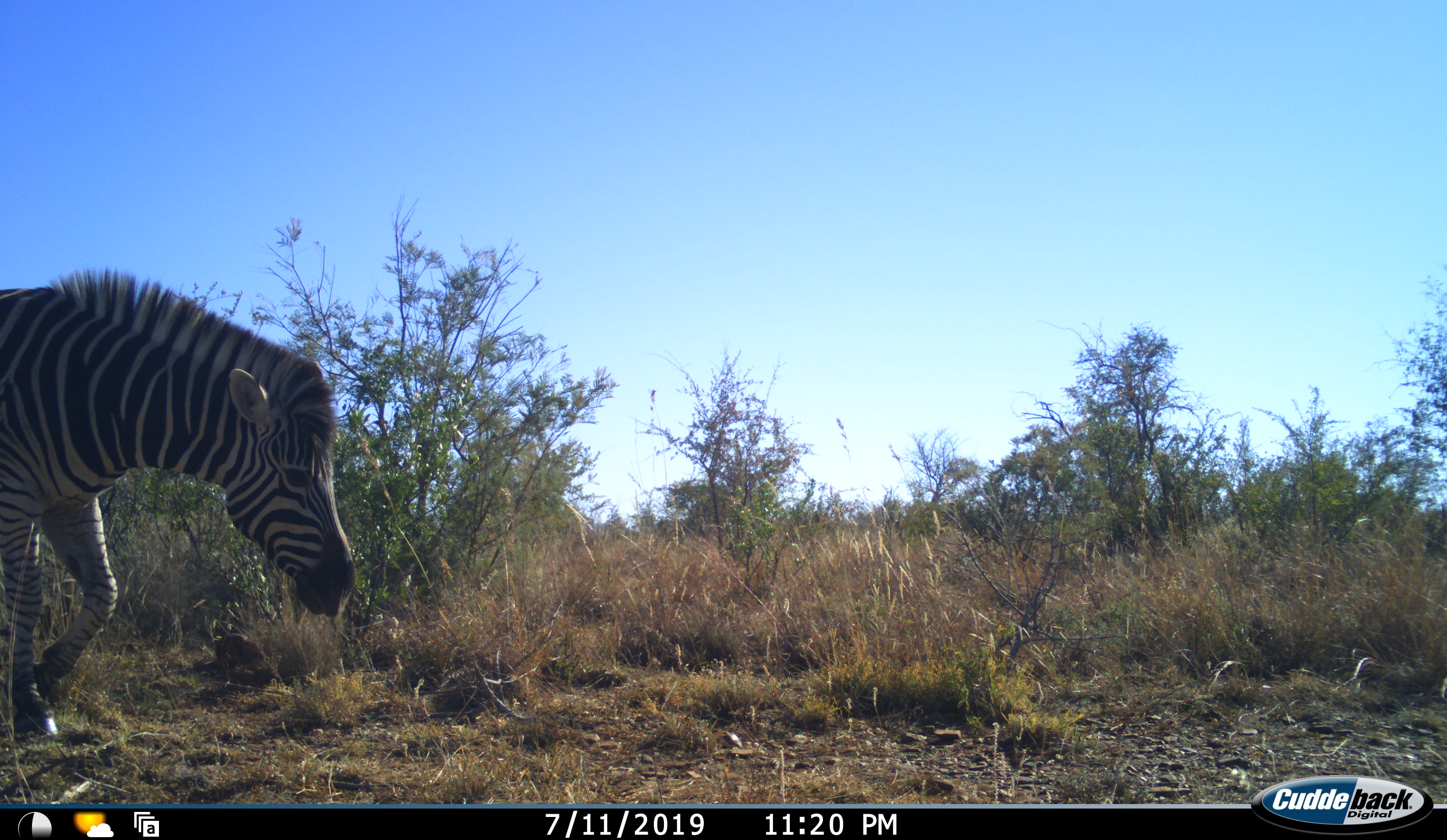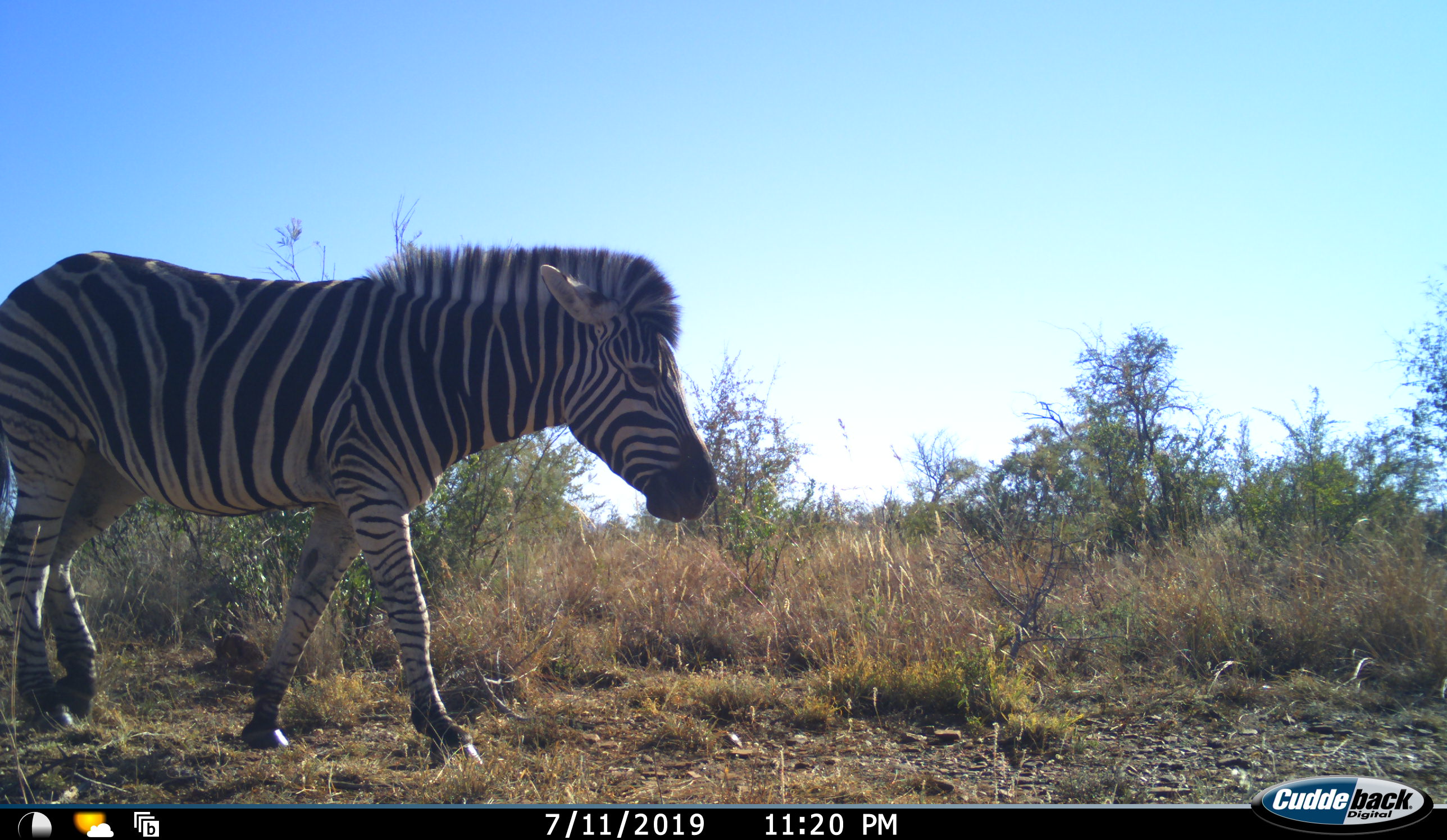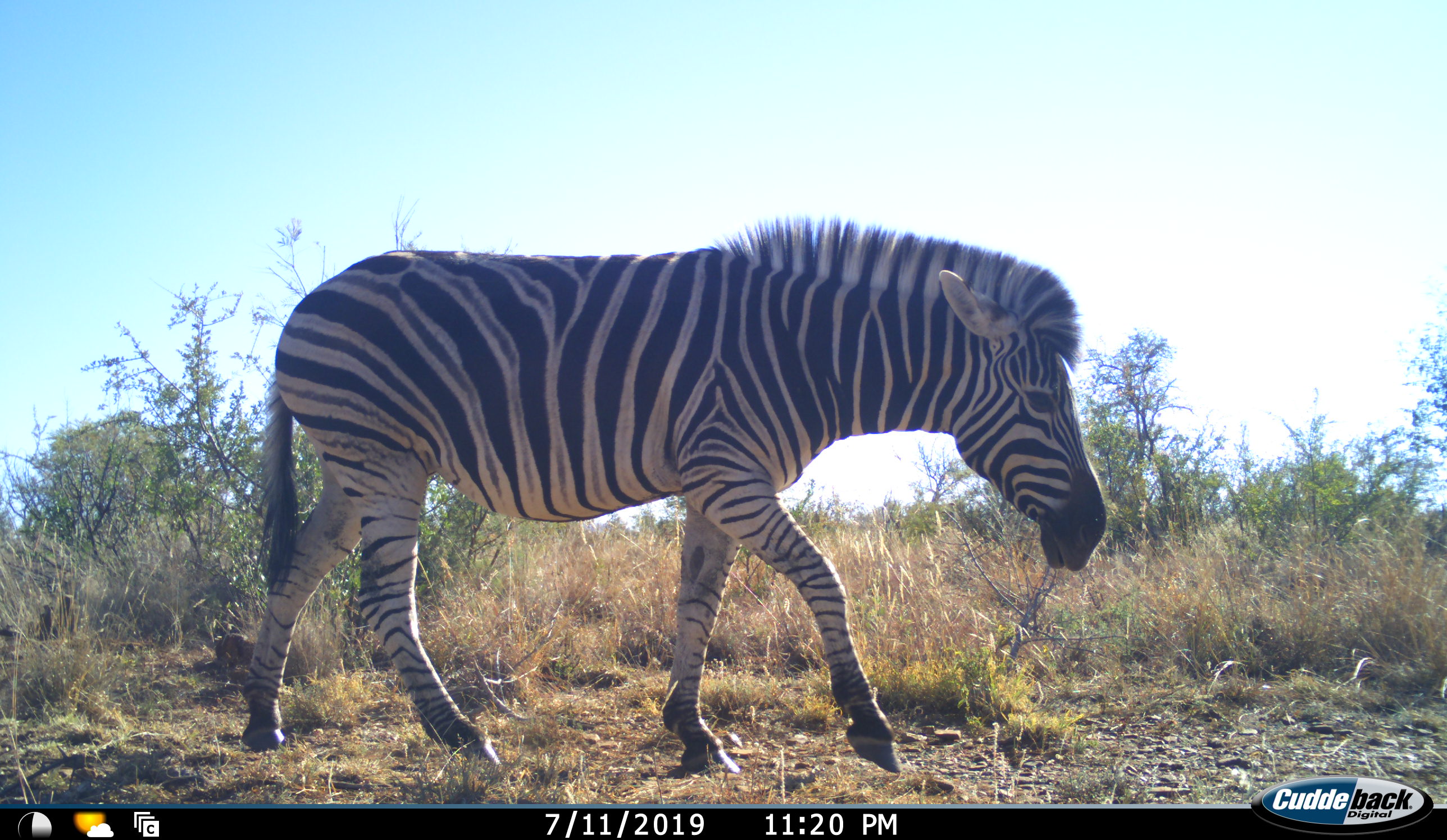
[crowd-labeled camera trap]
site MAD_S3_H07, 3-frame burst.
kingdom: Animalia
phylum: Chordata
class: Mammalia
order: Perissodactyla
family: Equidae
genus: Equus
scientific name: Equus quagga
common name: plains zebra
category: zebraplains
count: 1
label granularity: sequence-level